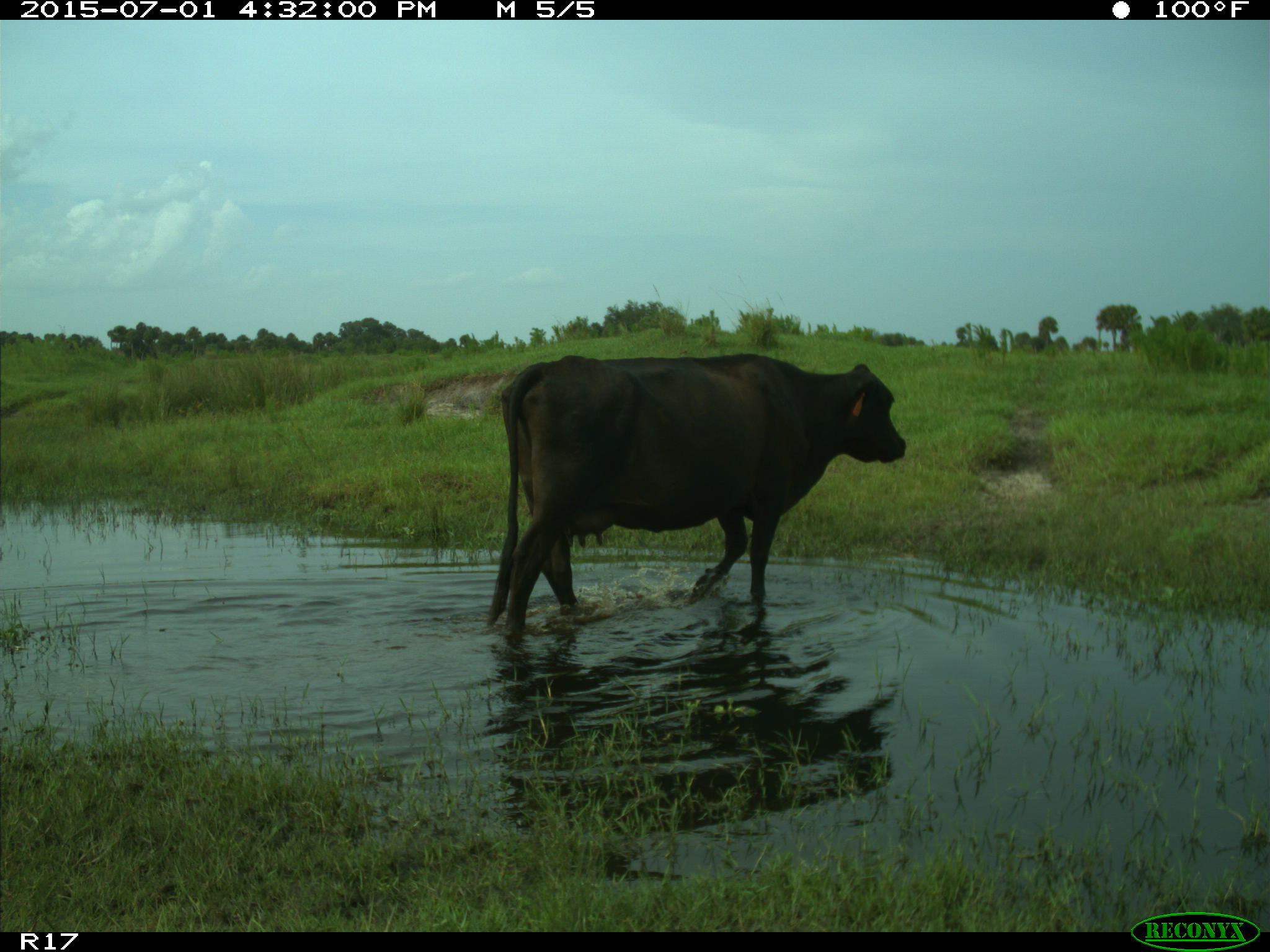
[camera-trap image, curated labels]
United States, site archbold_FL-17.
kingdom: Animalia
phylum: Chordata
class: Mammalia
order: Artiodactyla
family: Bovidae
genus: Bos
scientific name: Bos taurus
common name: domestic cow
Bos taurus (domestic cow).